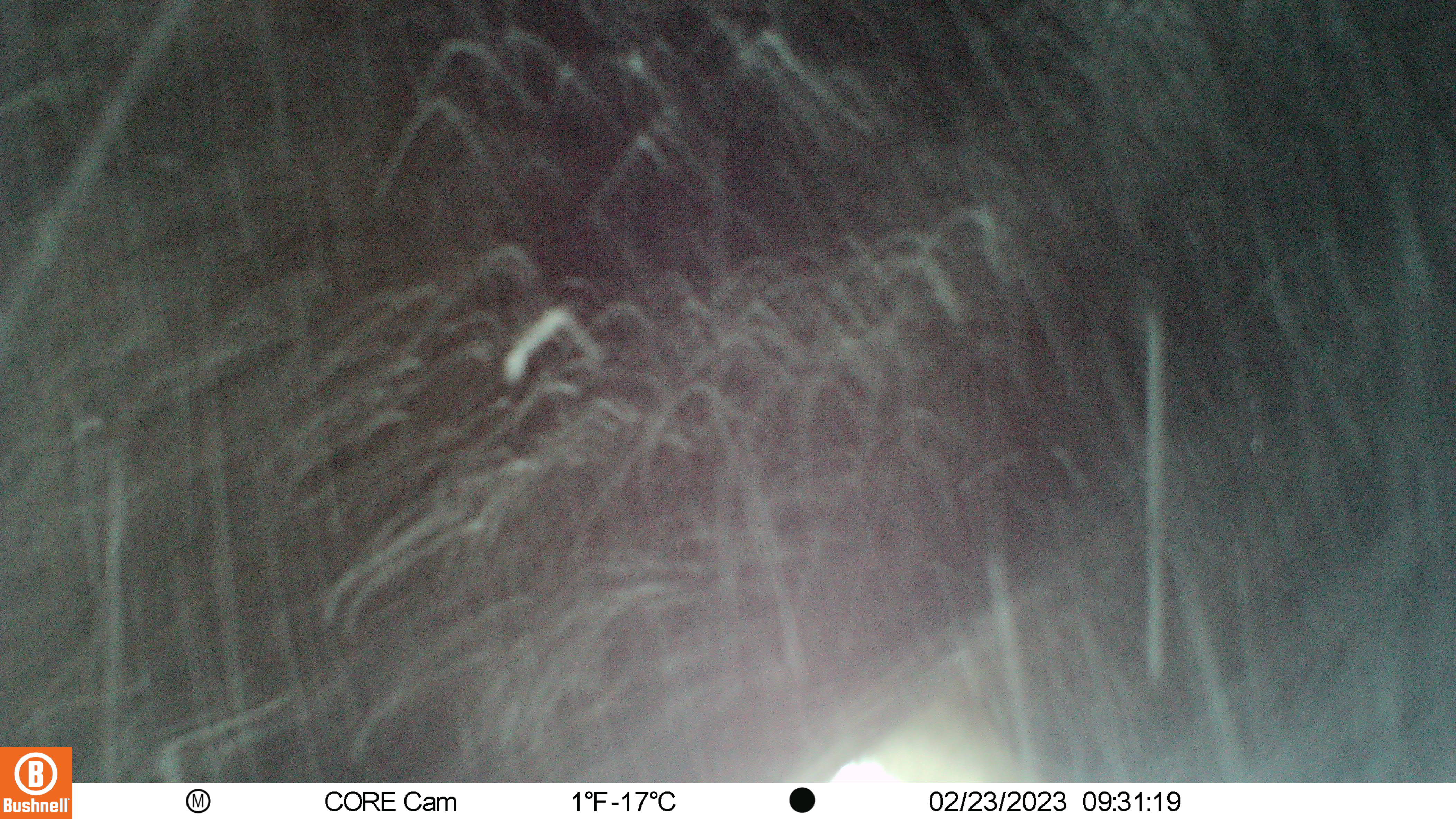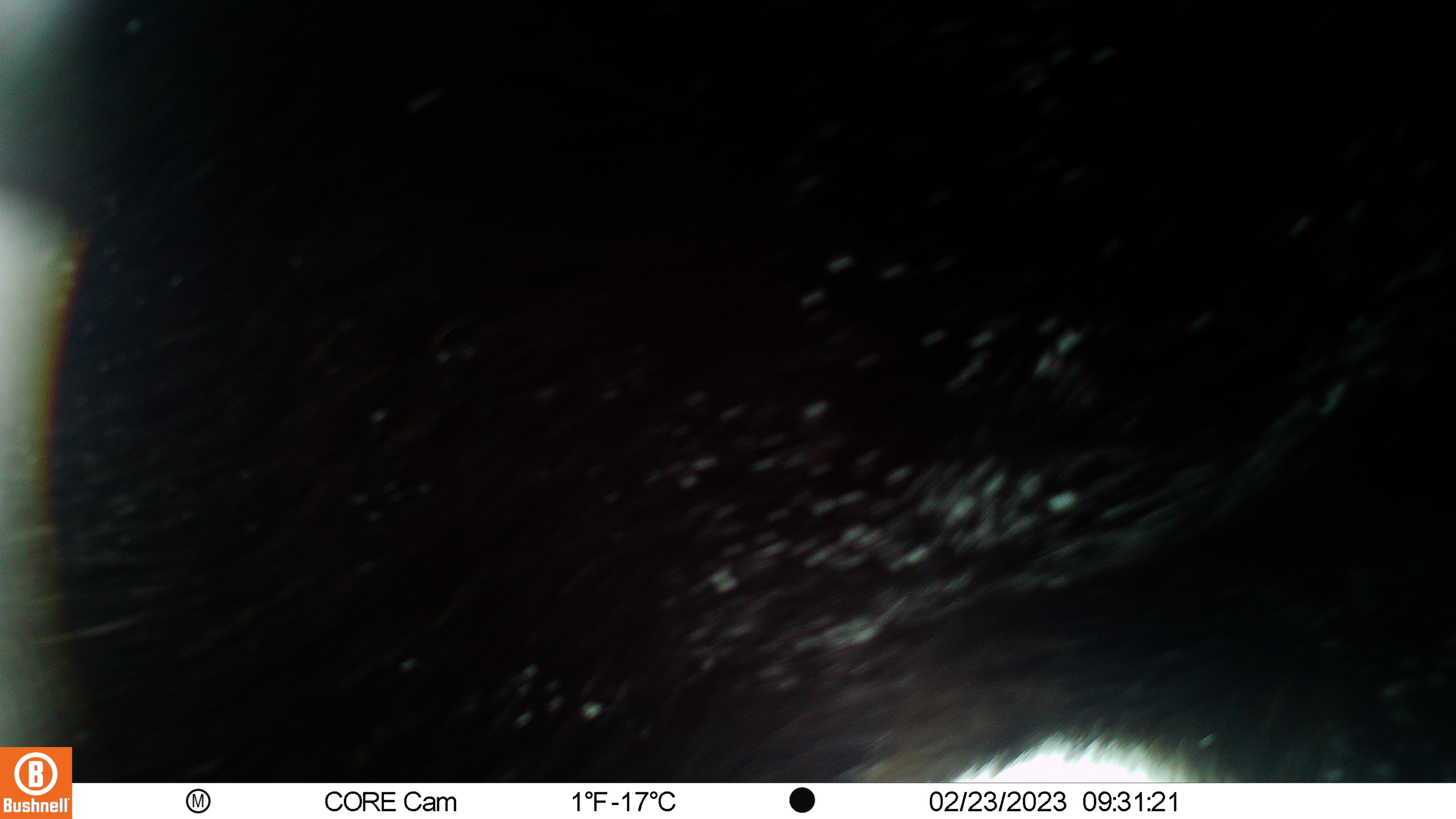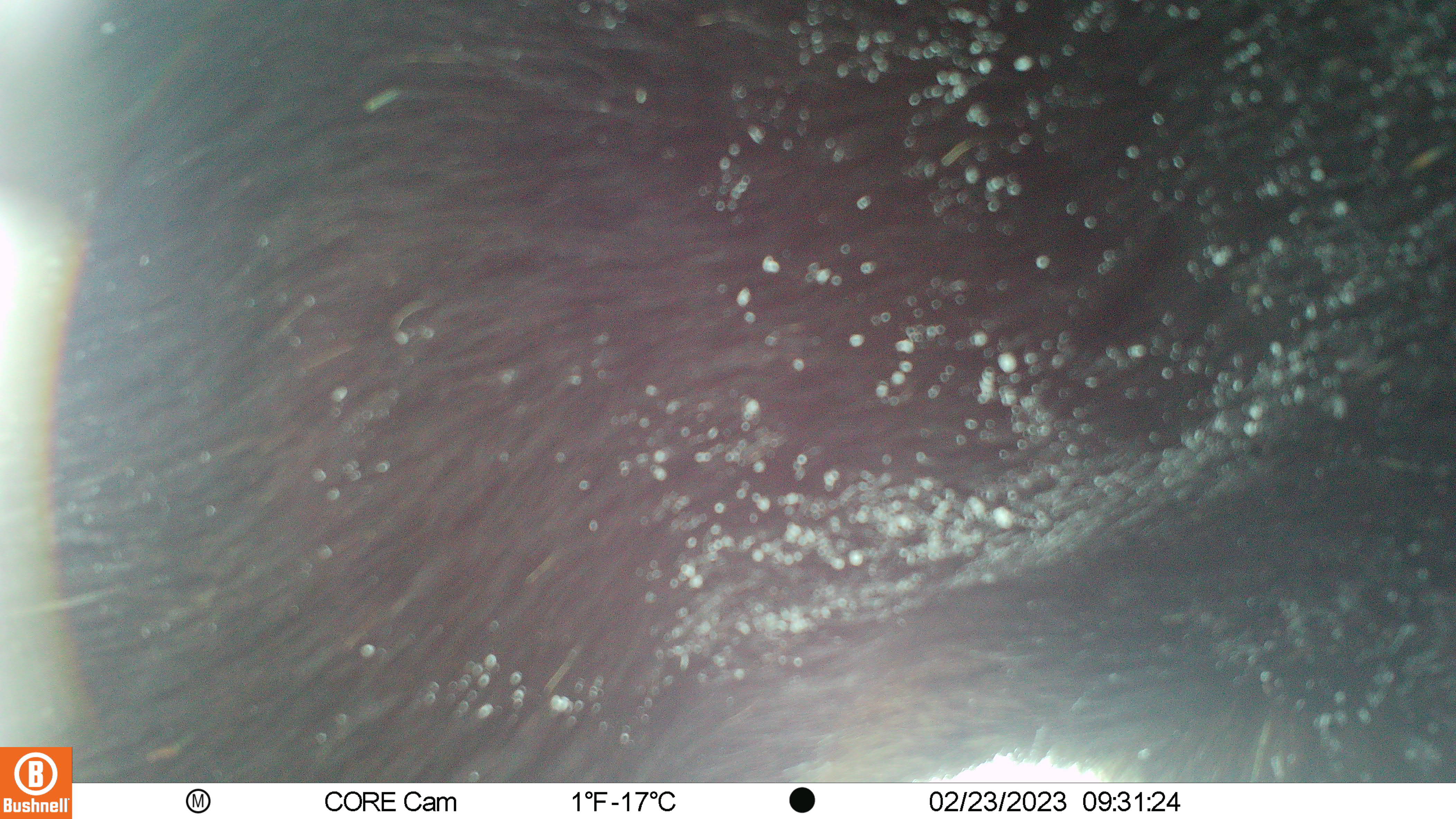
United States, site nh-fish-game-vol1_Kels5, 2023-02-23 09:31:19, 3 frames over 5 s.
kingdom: Animalia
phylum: Chordata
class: Mammalia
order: Artiodactyla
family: Cervidae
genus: Alces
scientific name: Alces alces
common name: moose